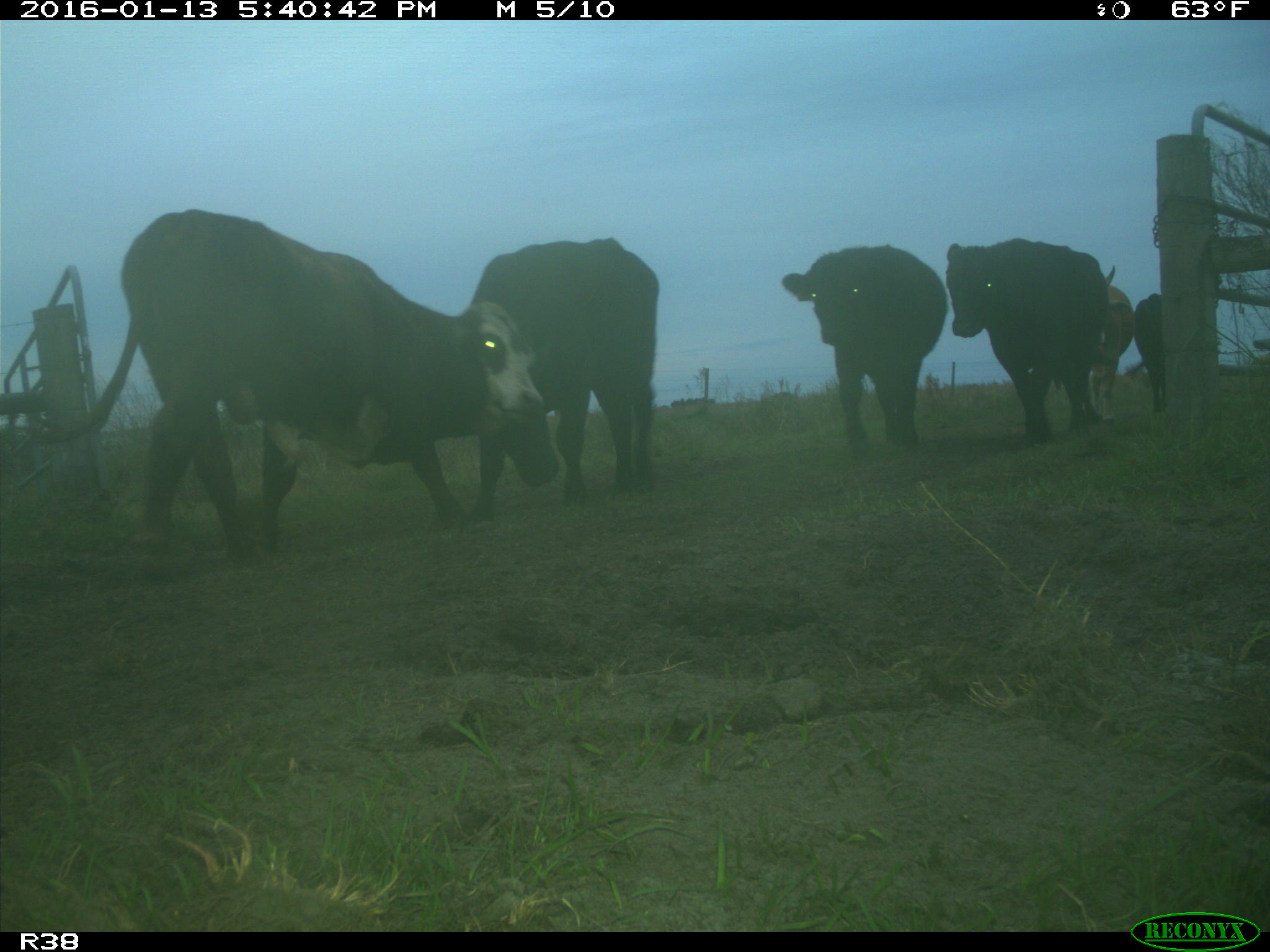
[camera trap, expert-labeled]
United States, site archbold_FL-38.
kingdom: Animalia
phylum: Chordata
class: Mammalia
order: Artiodactyla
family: Bovidae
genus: Bos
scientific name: Bos taurus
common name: domestic cow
Bos taurus (domestic cow).